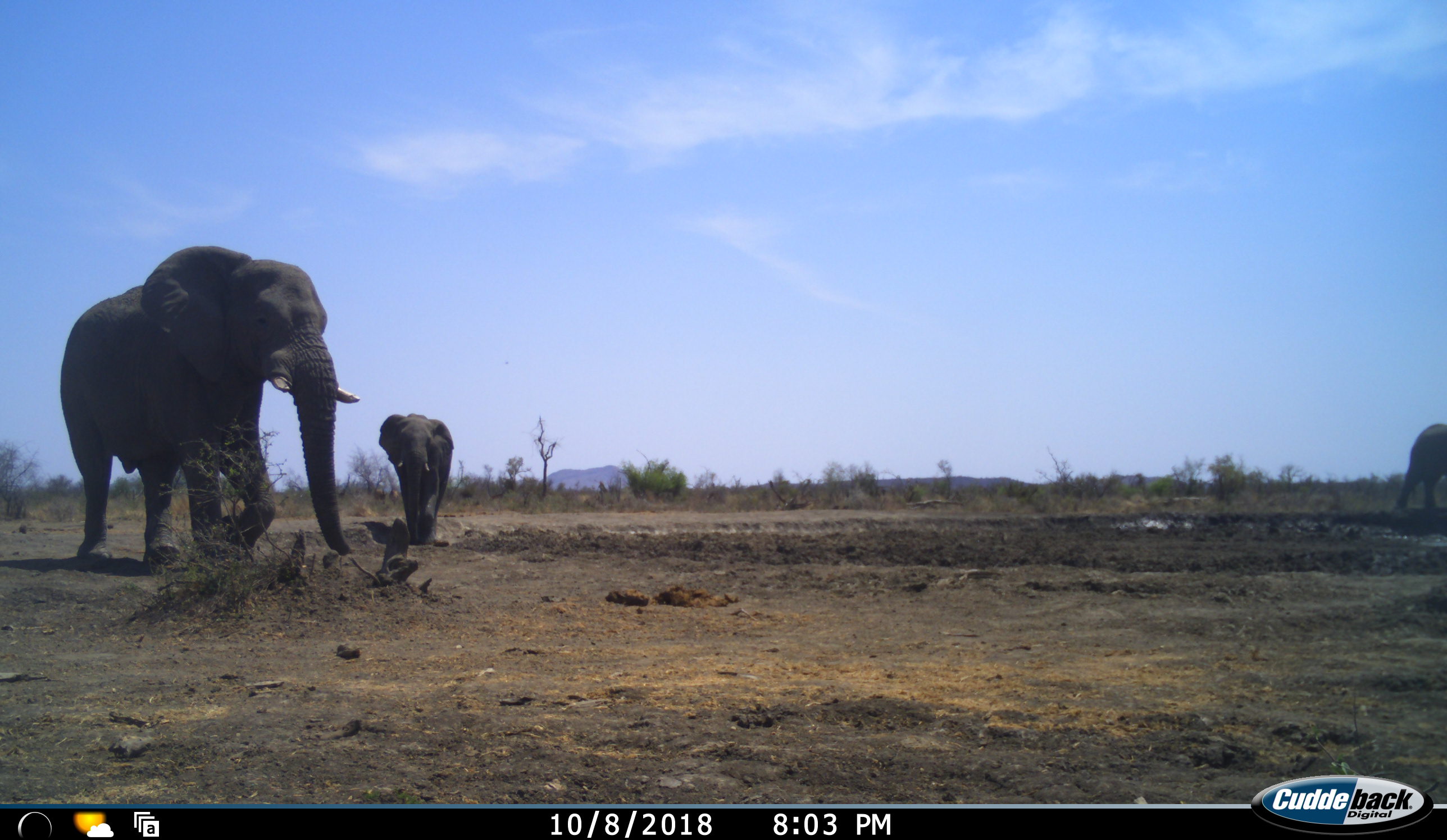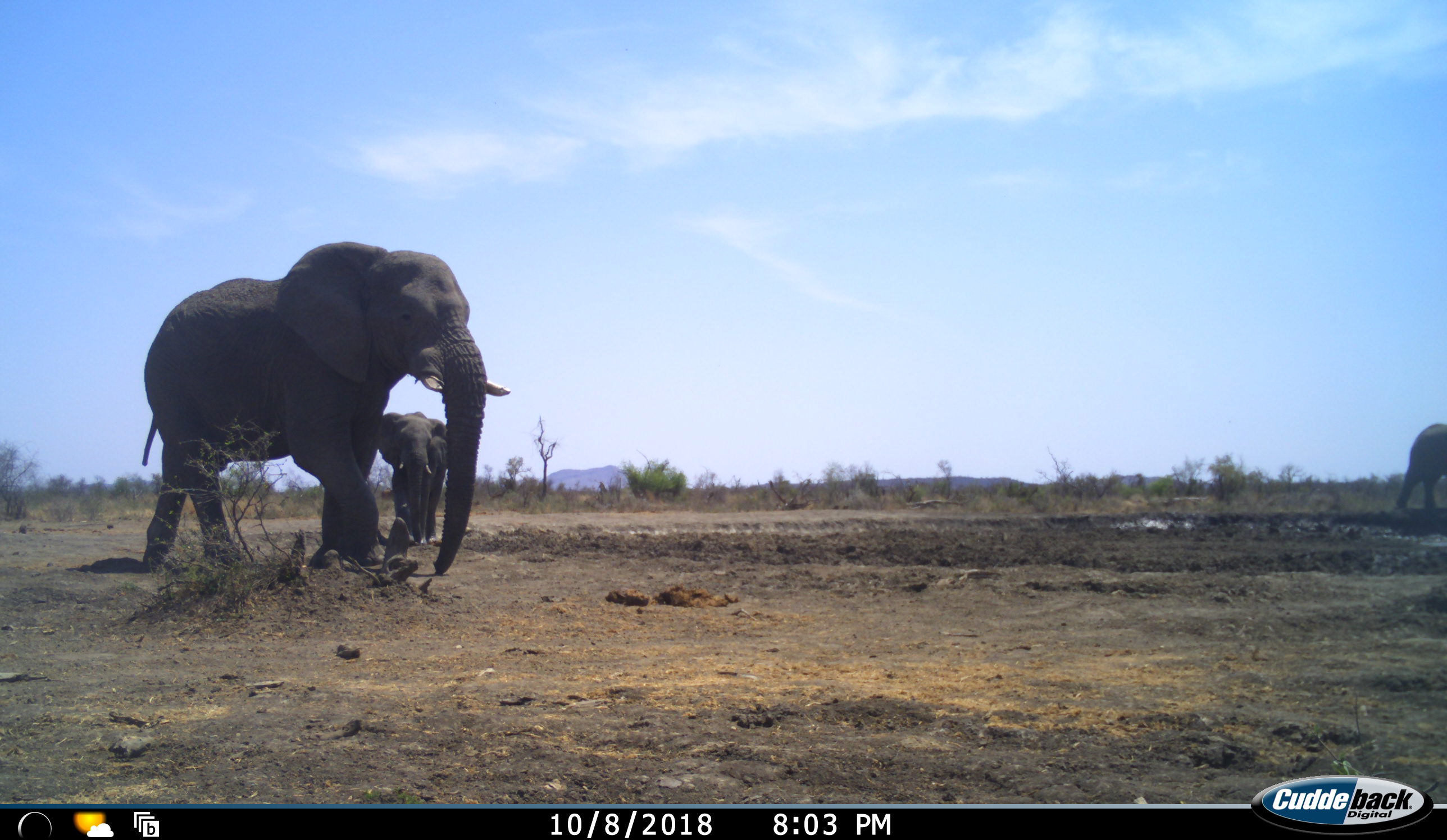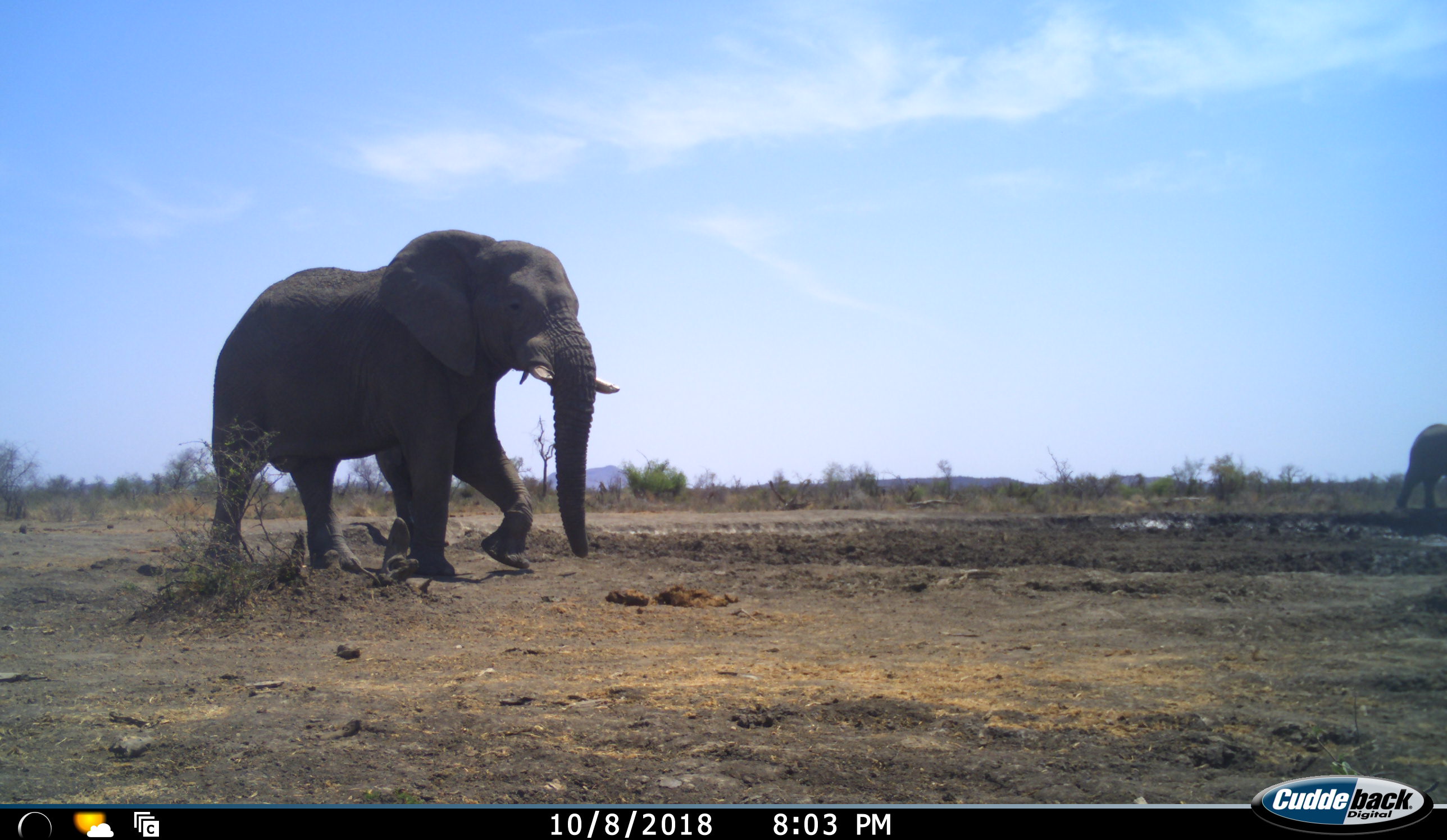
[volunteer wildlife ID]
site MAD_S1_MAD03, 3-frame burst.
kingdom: Animalia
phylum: Chordata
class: Mammalia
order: Proboscidea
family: Elephantidae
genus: Loxodonta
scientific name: Loxodonta africana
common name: african bush elephant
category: elephant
Elephant (african bush elephant) (Loxodonta africana), count 3. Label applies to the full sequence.